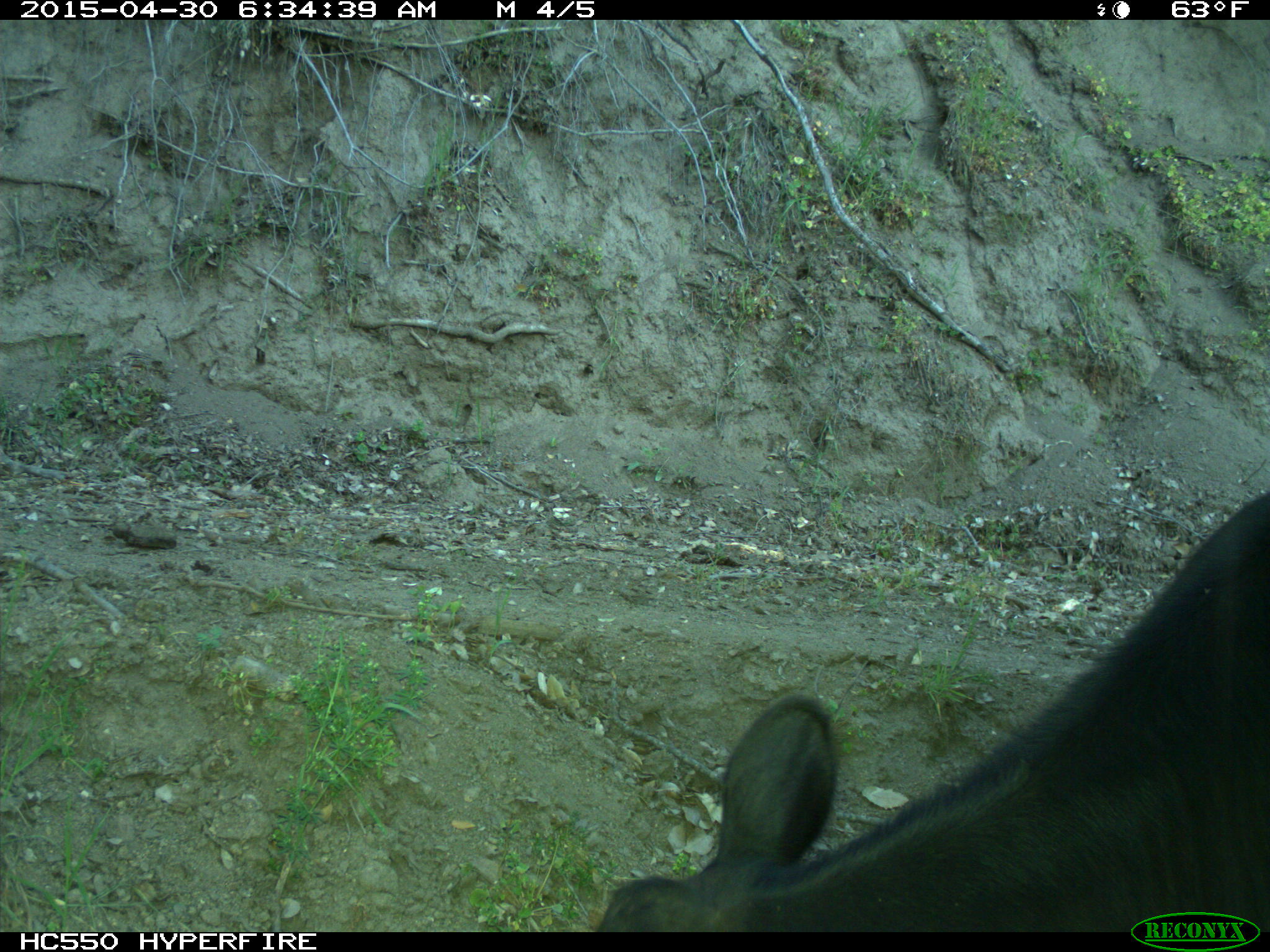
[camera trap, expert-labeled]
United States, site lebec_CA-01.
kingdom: Animalia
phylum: Chordata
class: Mammalia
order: Artiodactyla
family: Bovidae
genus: Bos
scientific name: Bos taurus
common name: domestic cow